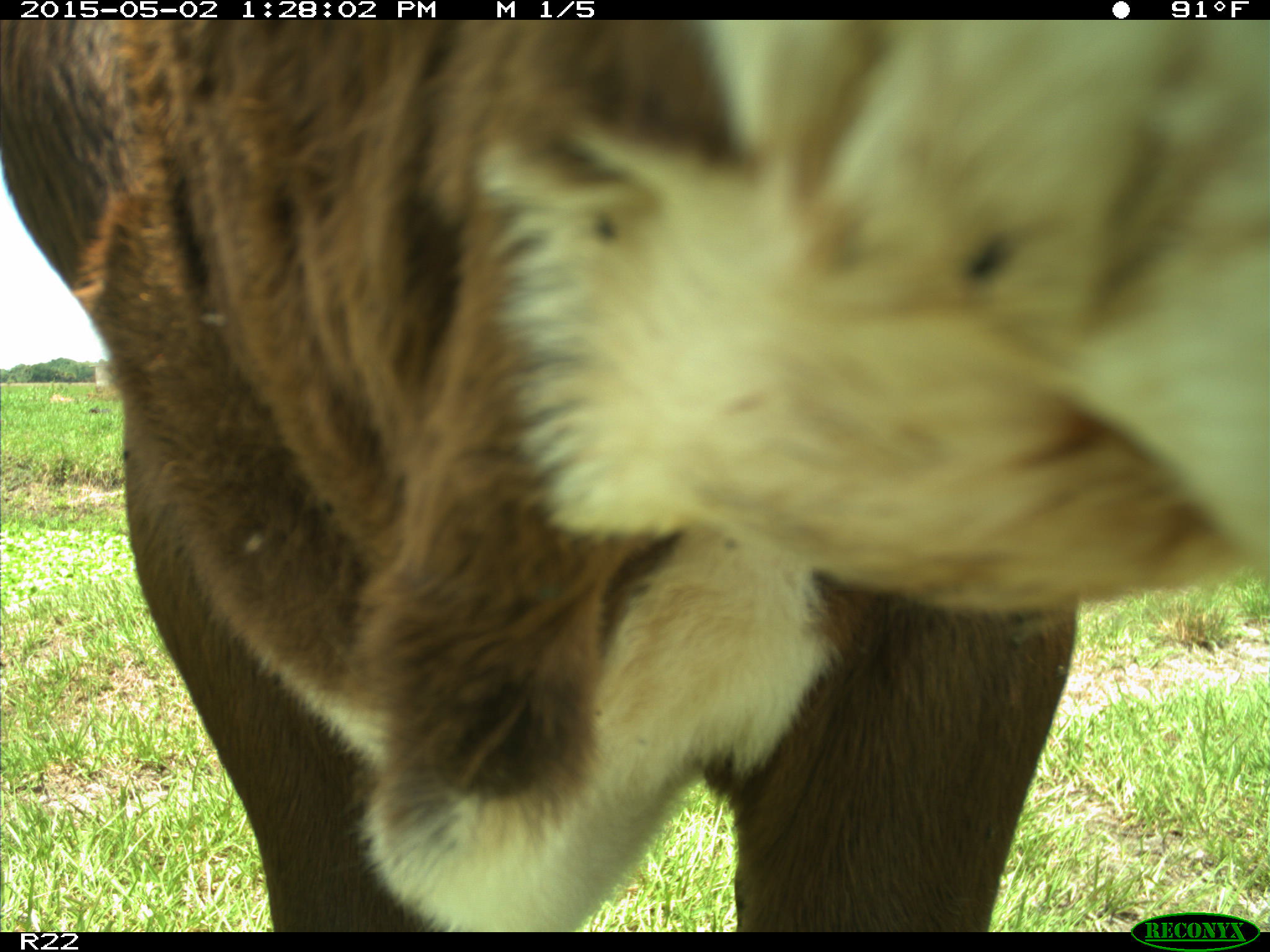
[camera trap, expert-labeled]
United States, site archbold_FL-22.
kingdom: Animalia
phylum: Chordata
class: Mammalia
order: Artiodactyla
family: Bovidae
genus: Bos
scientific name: Bos taurus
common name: domestic cow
Bos taurus (domestic cow).